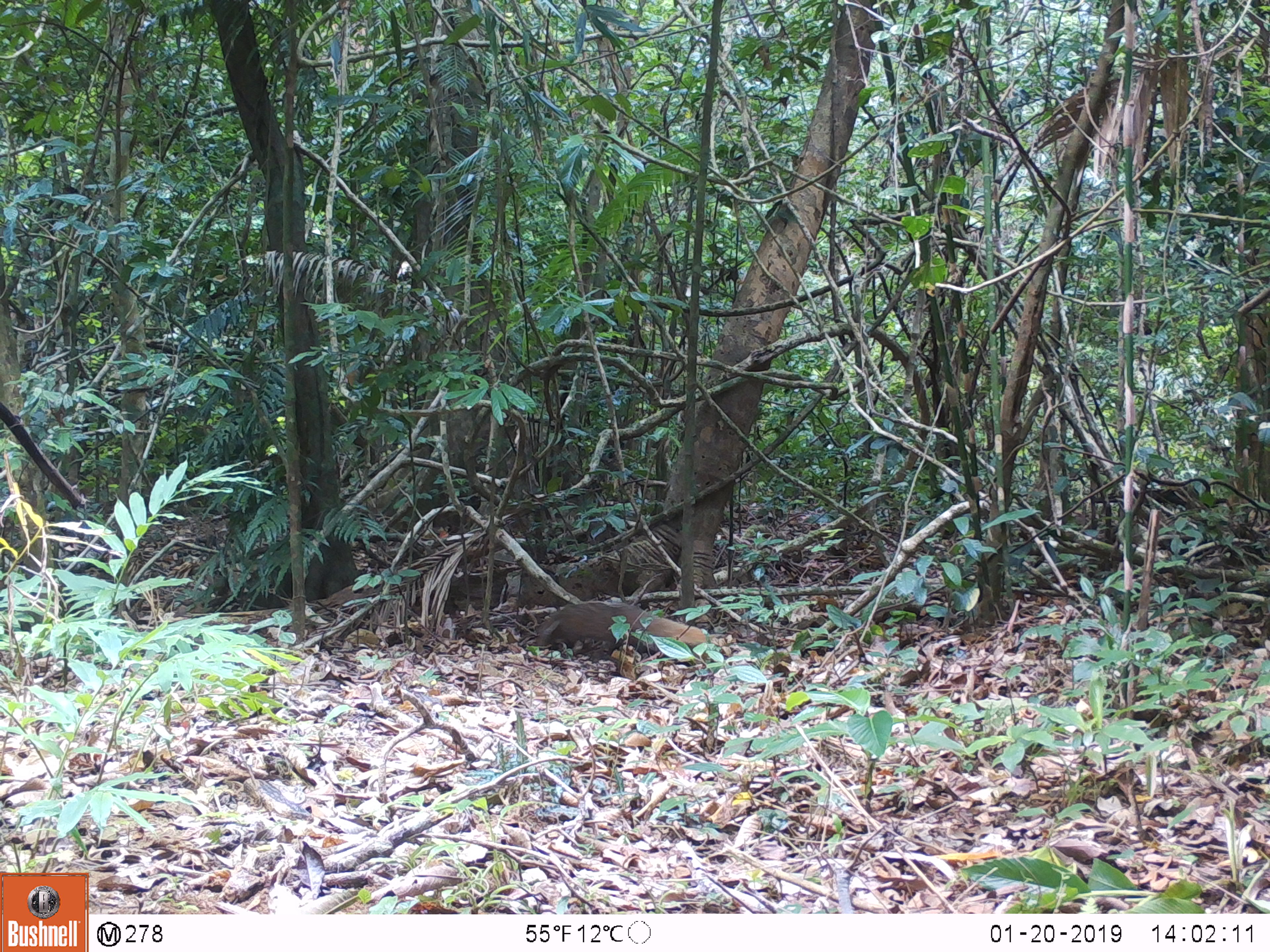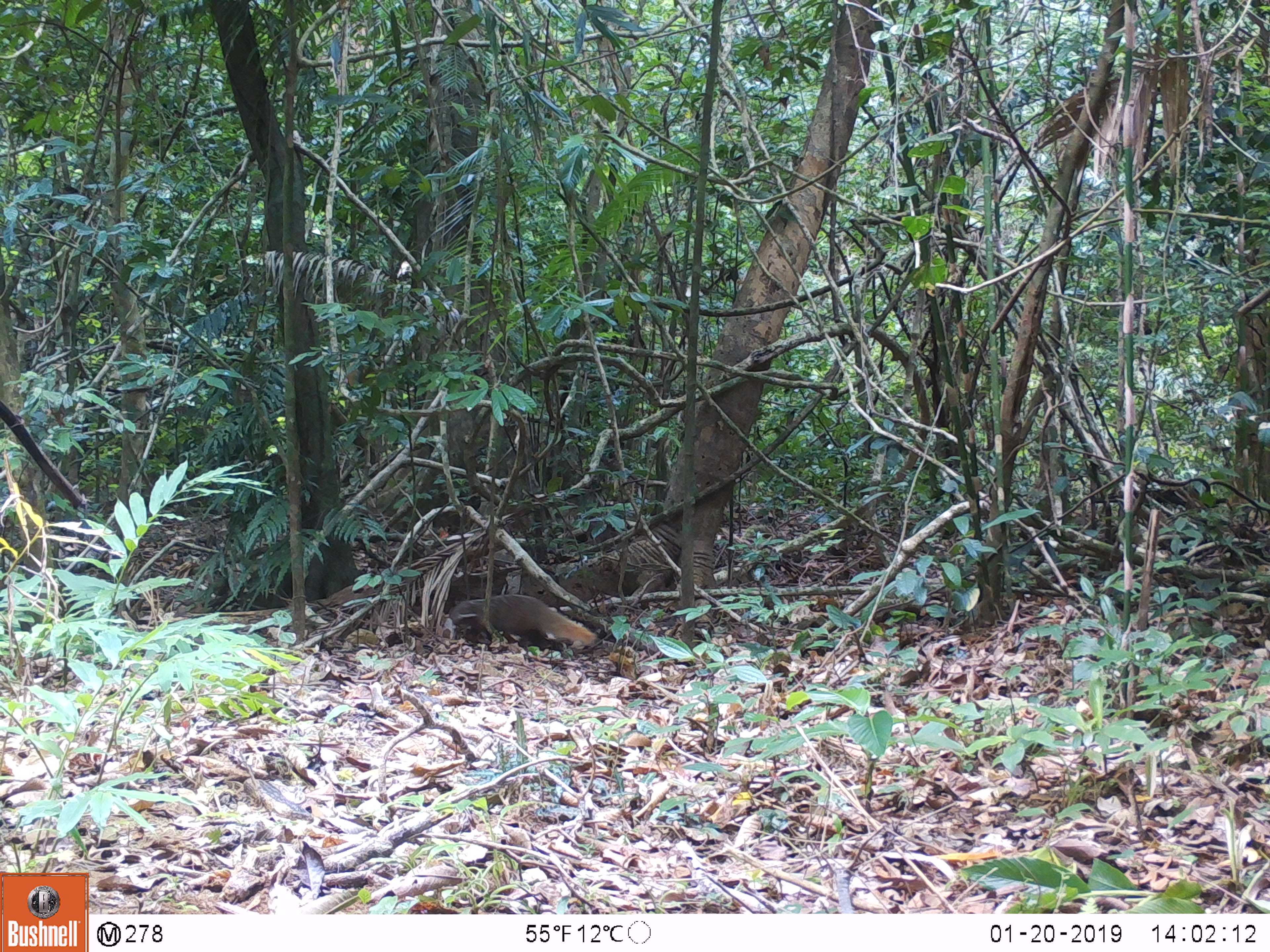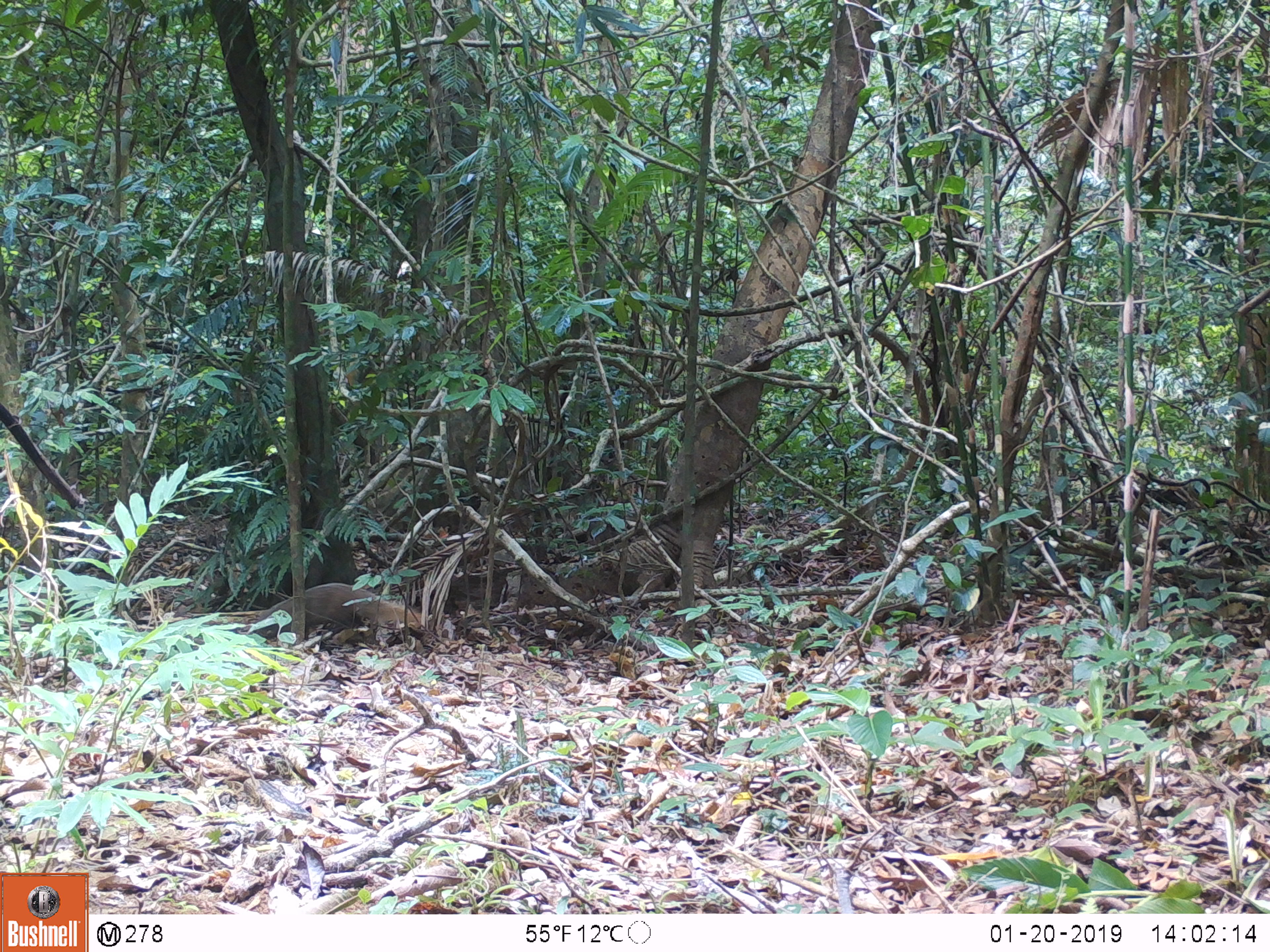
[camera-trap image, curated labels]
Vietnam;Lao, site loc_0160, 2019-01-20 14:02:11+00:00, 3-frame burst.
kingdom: Animalia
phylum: Chordata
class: Mammalia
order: Carnivora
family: Herpestidae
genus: Urva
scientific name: Urva urva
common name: crab-eating mongoose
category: crab eating mongoose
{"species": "crab eating mongoose (crab-eating mongoose) (Urva urva)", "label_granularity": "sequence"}